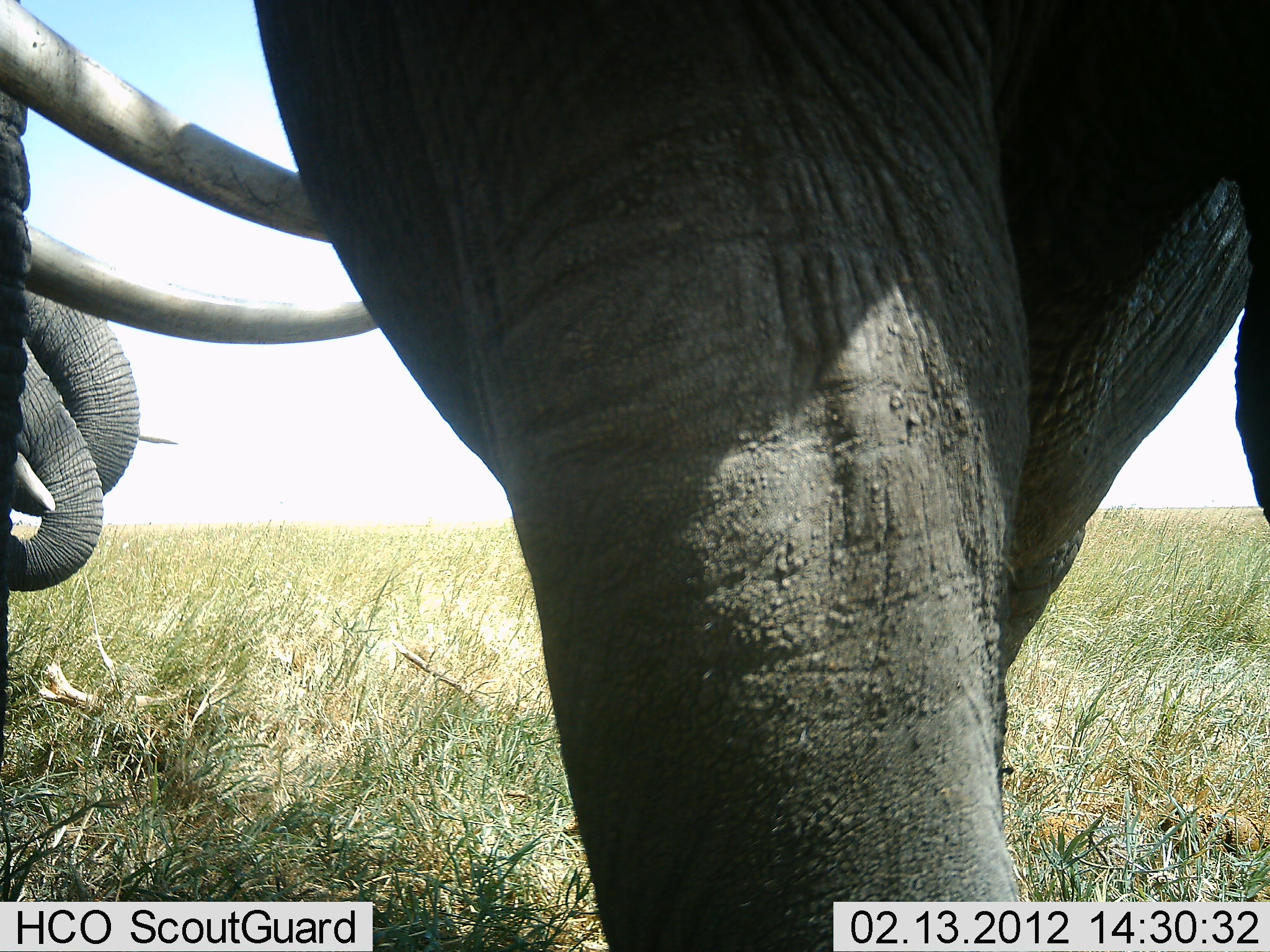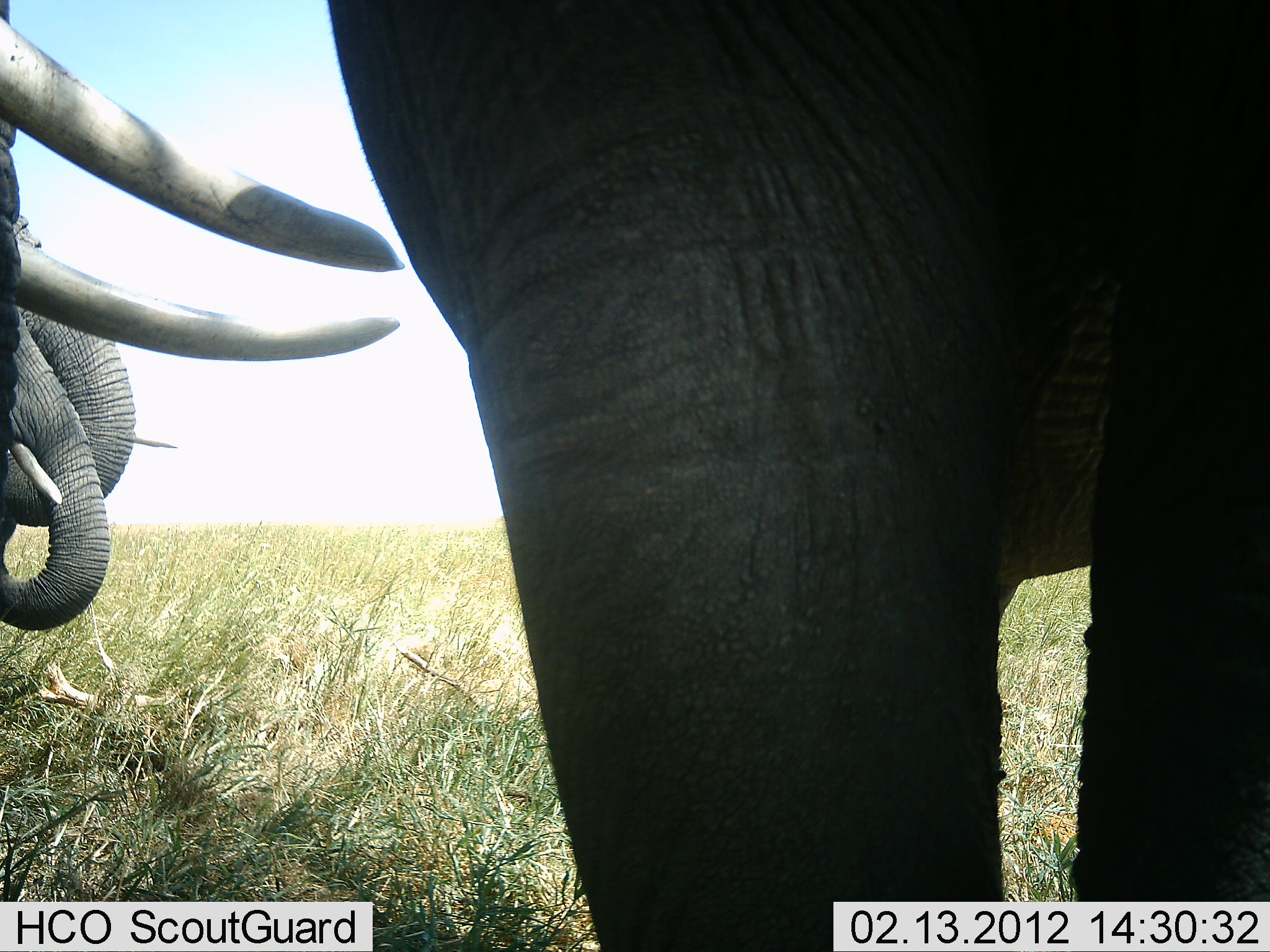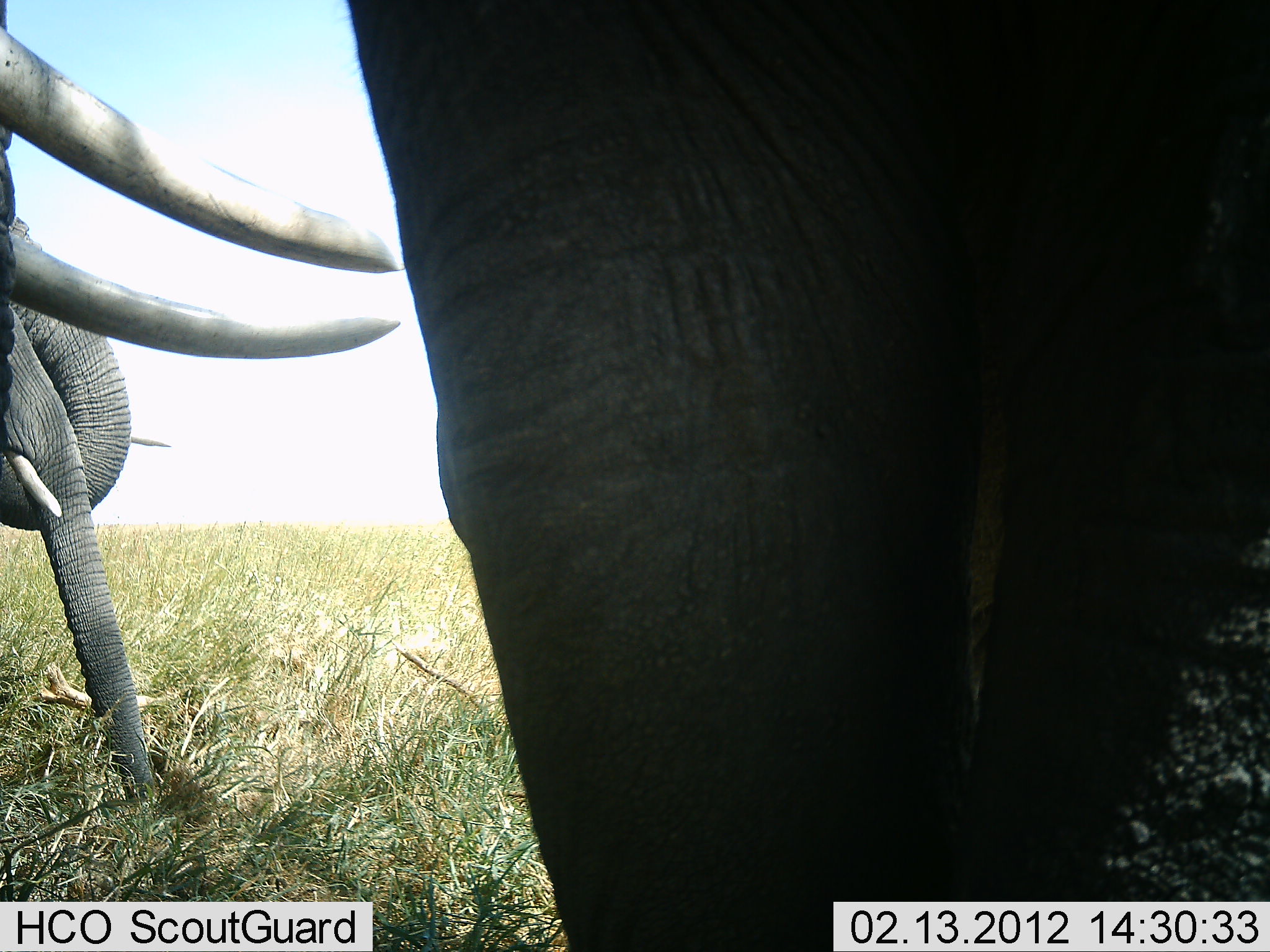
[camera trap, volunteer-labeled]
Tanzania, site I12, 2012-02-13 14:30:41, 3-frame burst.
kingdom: Animalia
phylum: Chordata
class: Mammalia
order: Proboscidea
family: Elephantidae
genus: Loxodonta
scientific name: Loxodonta africana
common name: african bush elephant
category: elephant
Elephant (african bush elephant) (Loxodonta africana), count 4. Behavior (volunteer vote fractions): standing 95%, resting 9%, moving 9%, interacting 0%. Young present (vote fraction): 14%. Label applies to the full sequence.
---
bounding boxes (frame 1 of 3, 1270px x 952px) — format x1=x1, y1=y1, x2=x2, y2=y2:
animal: x1=251, y1=1, x2=1269, y2=952; x1=0, y1=2, x2=377, y2=731; x1=8, y1=286, x2=180, y2=593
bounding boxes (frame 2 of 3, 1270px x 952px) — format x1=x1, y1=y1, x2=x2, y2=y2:
animal: x1=325, y1=0, x2=1270, y2=952; x1=0, y1=0, x2=405, y2=487; x1=0, y1=211, x2=180, y2=634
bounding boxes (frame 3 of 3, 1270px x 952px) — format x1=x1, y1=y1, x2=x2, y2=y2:
animal: x1=348, y1=0, x2=1270, y2=952; x1=0, y1=0, x2=405, y2=454; x1=0, y1=216, x2=172, y2=810